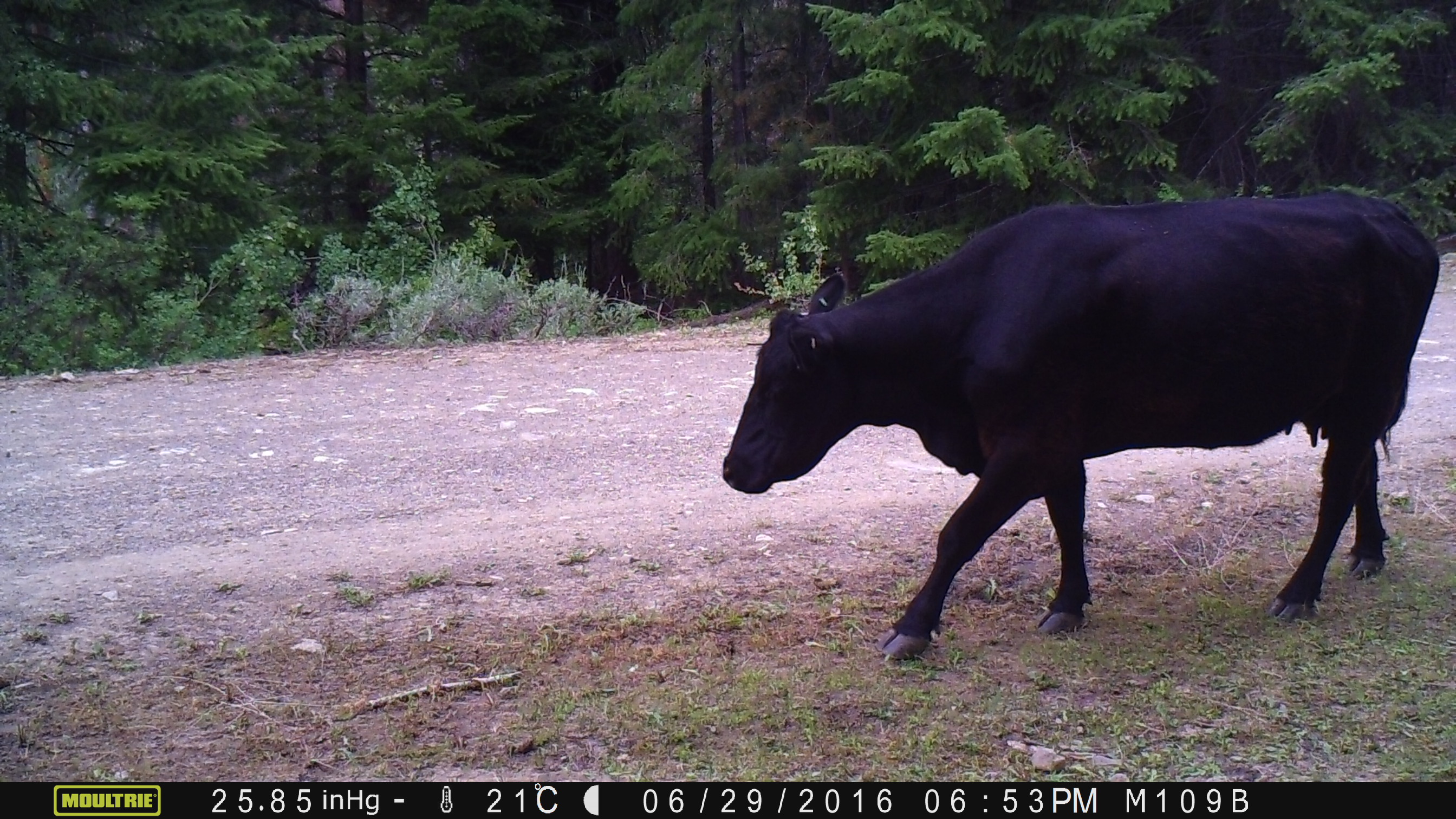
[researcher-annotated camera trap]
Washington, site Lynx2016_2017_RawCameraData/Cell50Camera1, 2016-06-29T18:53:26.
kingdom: Animalia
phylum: Chordata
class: Mammalia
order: Artiodactyla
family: Bovidae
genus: Bos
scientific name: Bos taurus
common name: domestic cattle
Domestic cattle (Bos taurus). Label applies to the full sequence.